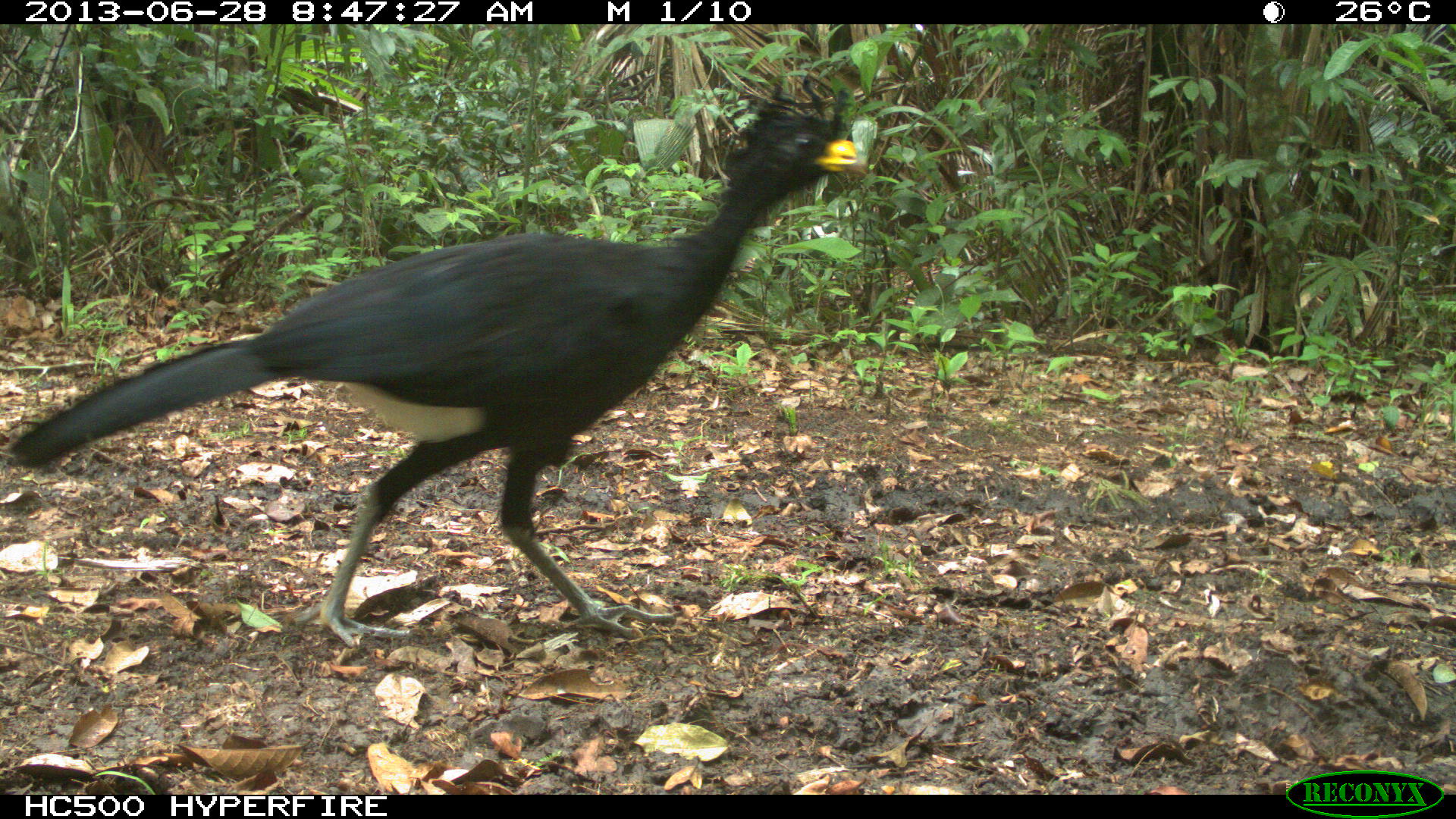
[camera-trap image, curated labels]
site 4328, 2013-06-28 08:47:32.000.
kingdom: Animalia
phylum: Chordata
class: Aves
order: Galliformes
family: Cracidae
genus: Crax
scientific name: Crax rubra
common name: great curassow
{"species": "Crax rubra (great curassow)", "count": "1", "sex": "male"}